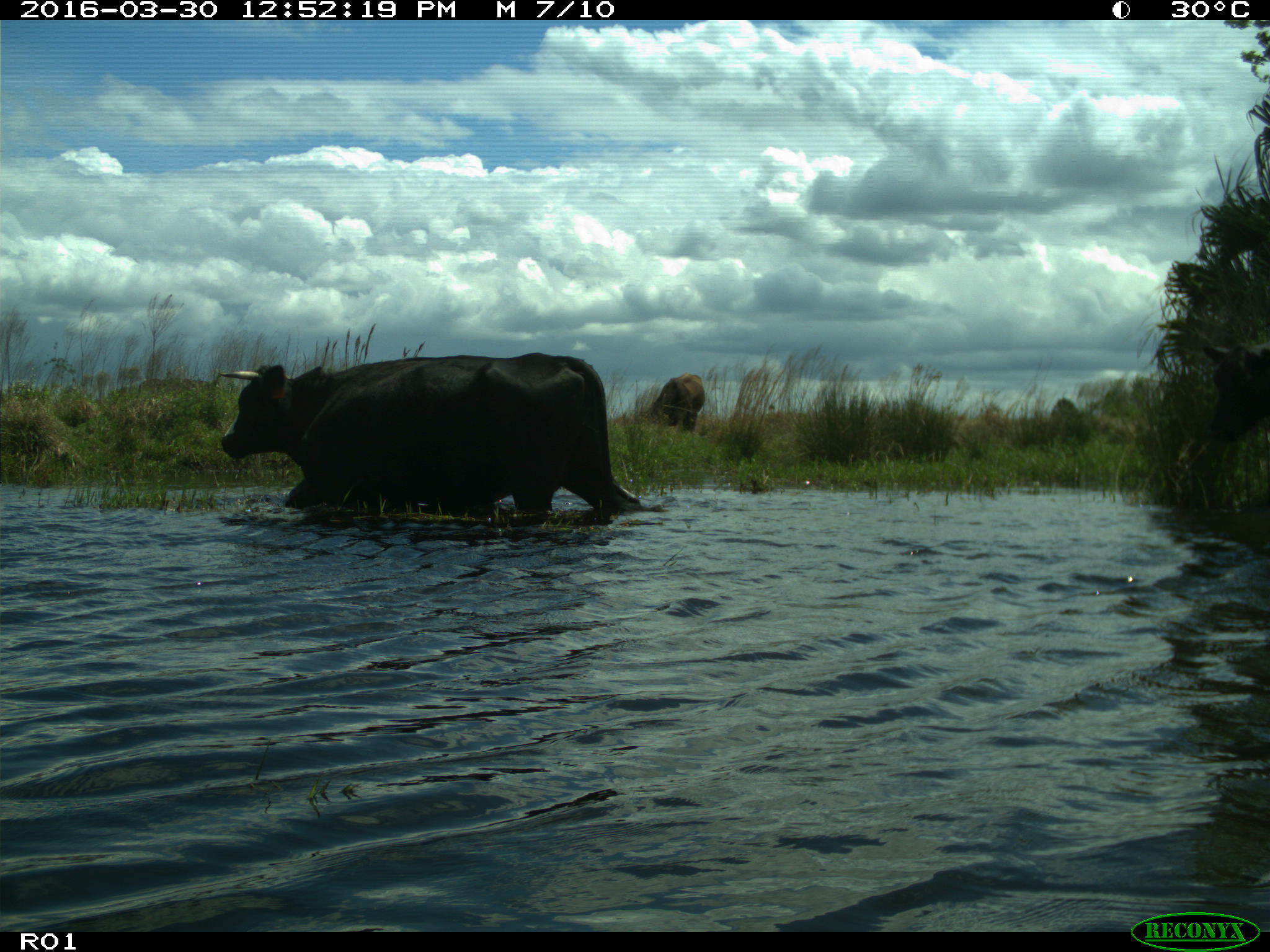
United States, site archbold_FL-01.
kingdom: Animalia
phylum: Chordata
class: Mammalia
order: Artiodactyla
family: Bovidae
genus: Bos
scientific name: Bos taurus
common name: domestic cow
Bos taurus (domestic cow).